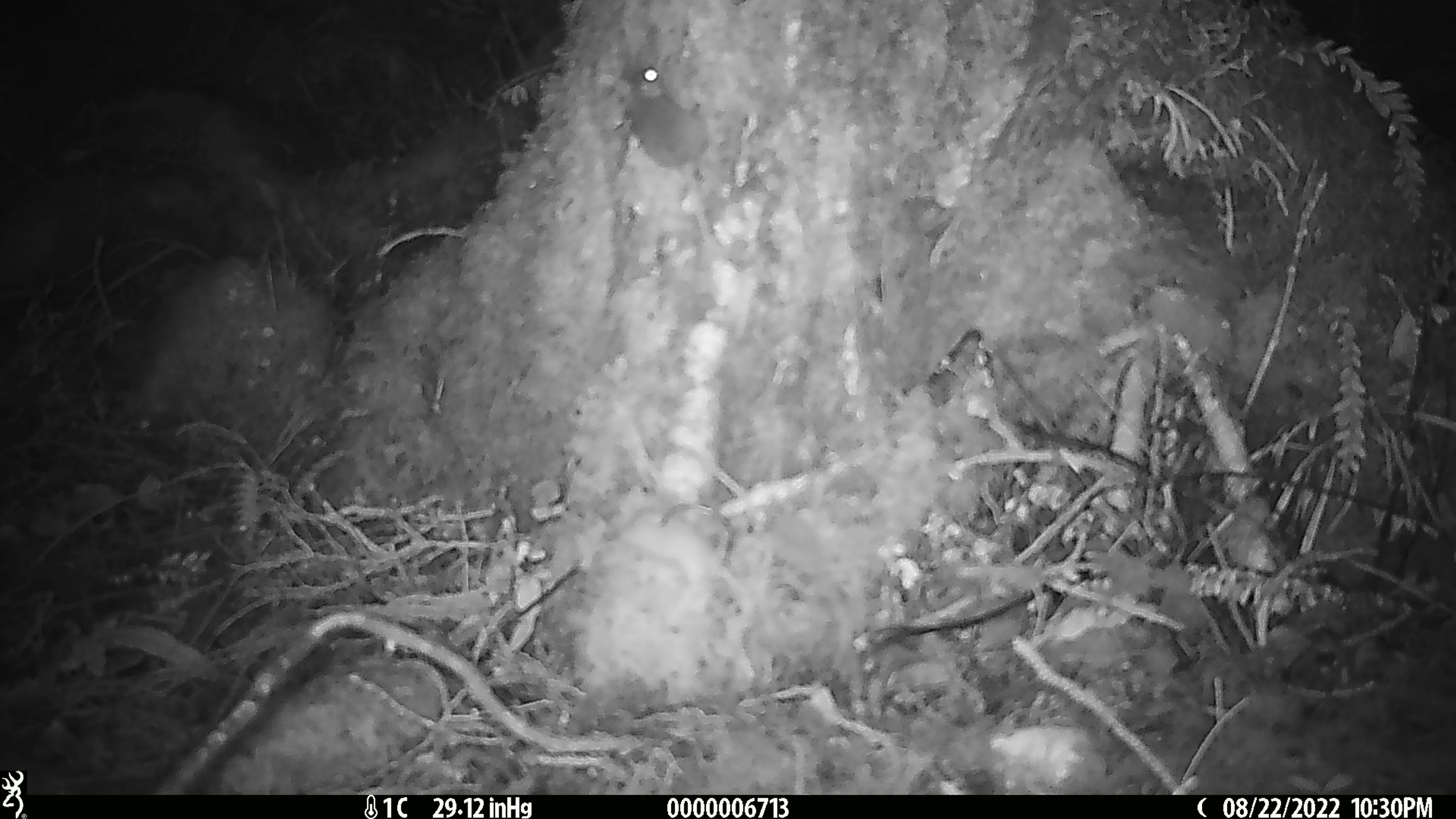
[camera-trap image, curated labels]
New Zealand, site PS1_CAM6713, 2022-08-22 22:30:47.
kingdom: Animalia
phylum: Chordata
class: Mammalia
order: Rodentia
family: Muridae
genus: Mus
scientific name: Mus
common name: mouse